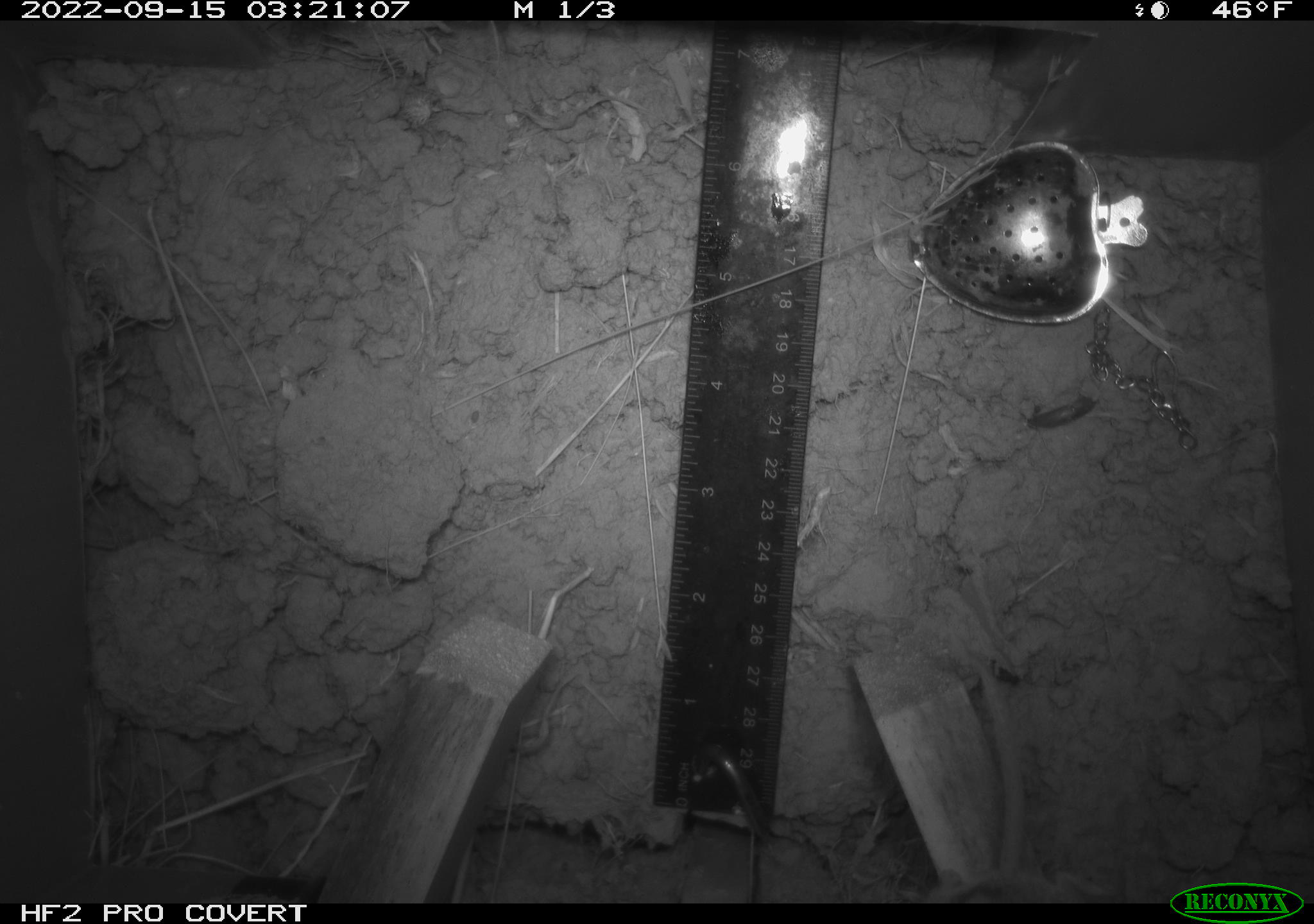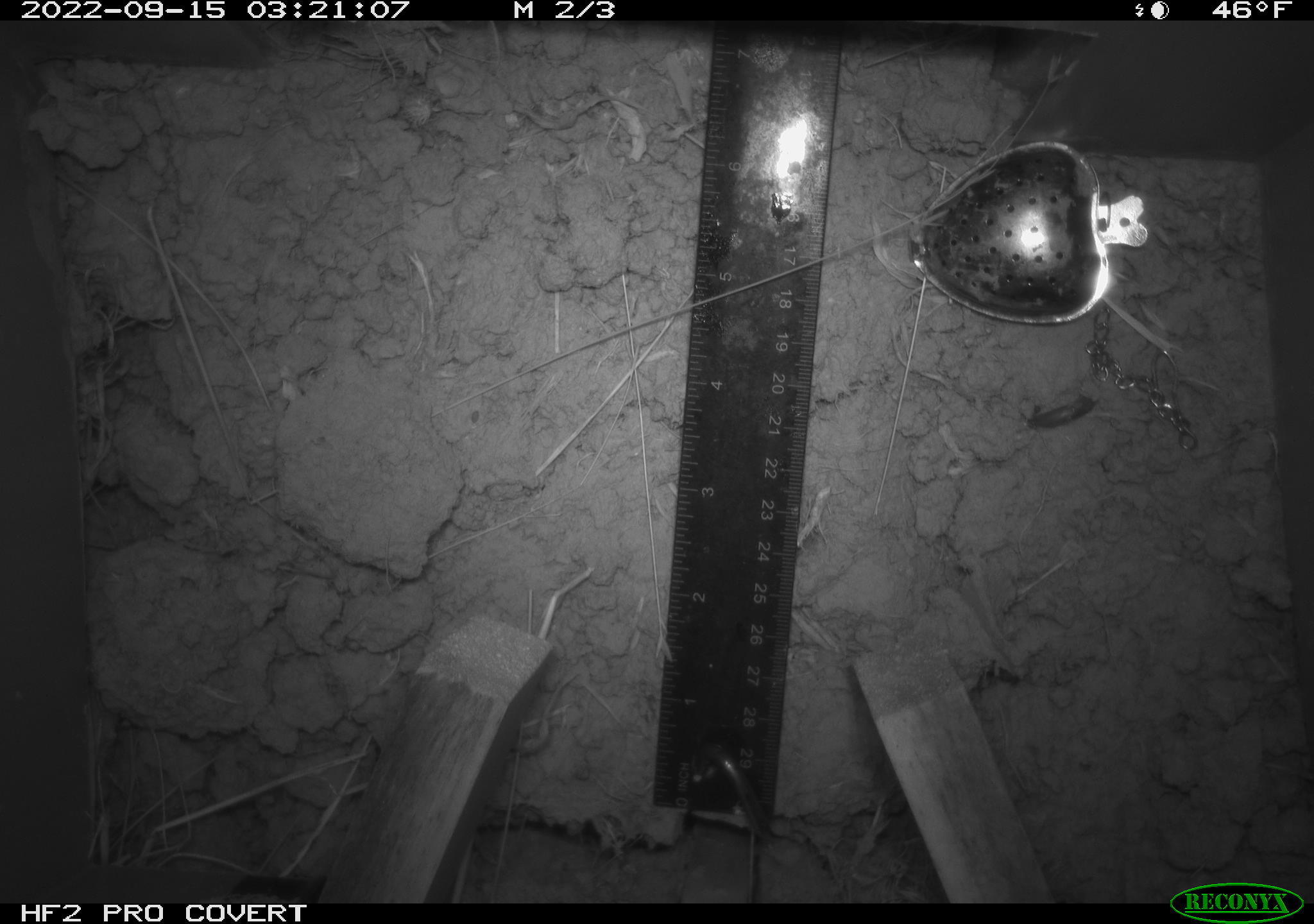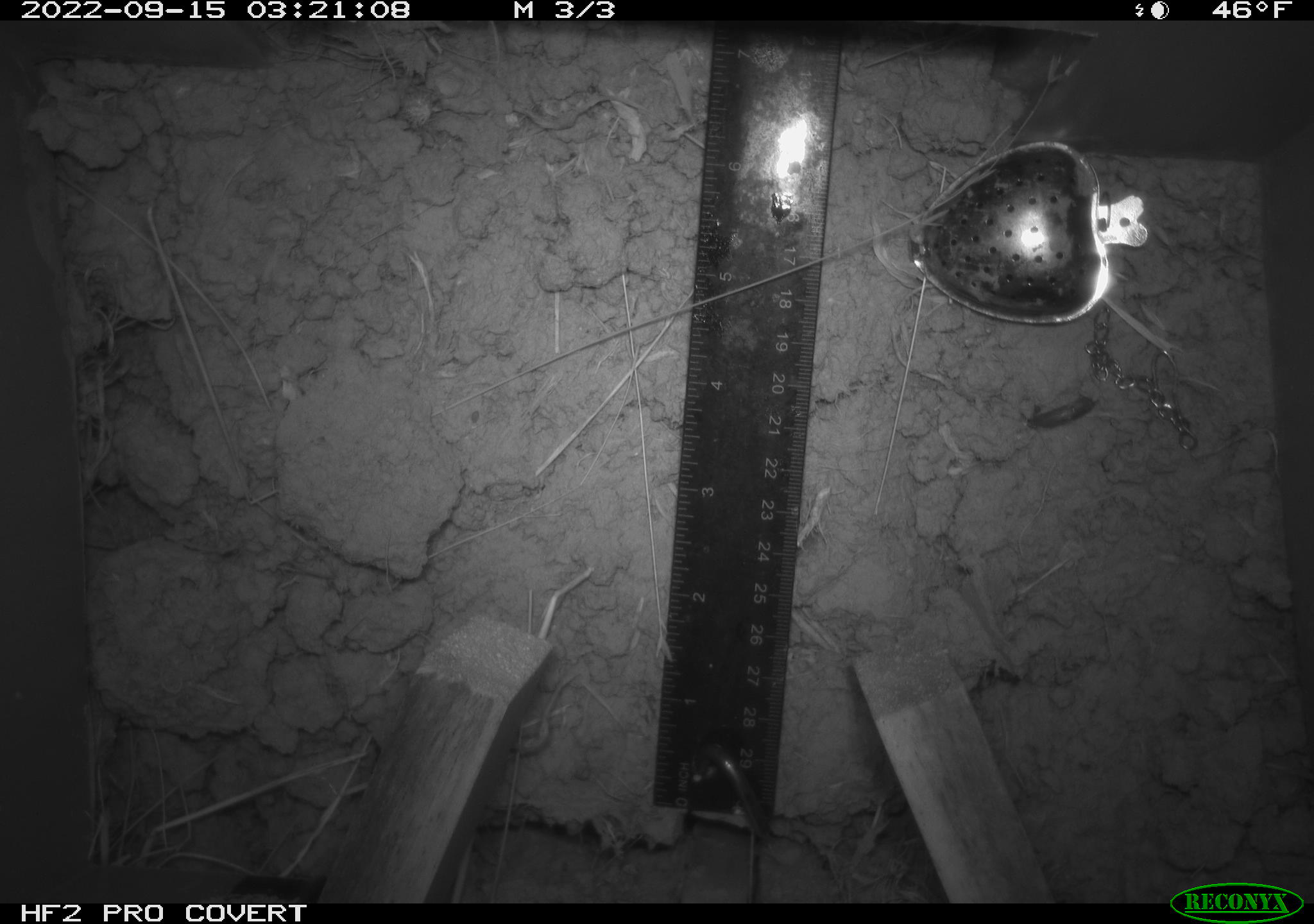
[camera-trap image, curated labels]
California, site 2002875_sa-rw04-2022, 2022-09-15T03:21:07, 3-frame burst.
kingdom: Animalia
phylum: Chordata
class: Mammalia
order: Rodentia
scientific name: Rodentia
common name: mouse species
Mouse species (Rodentia).